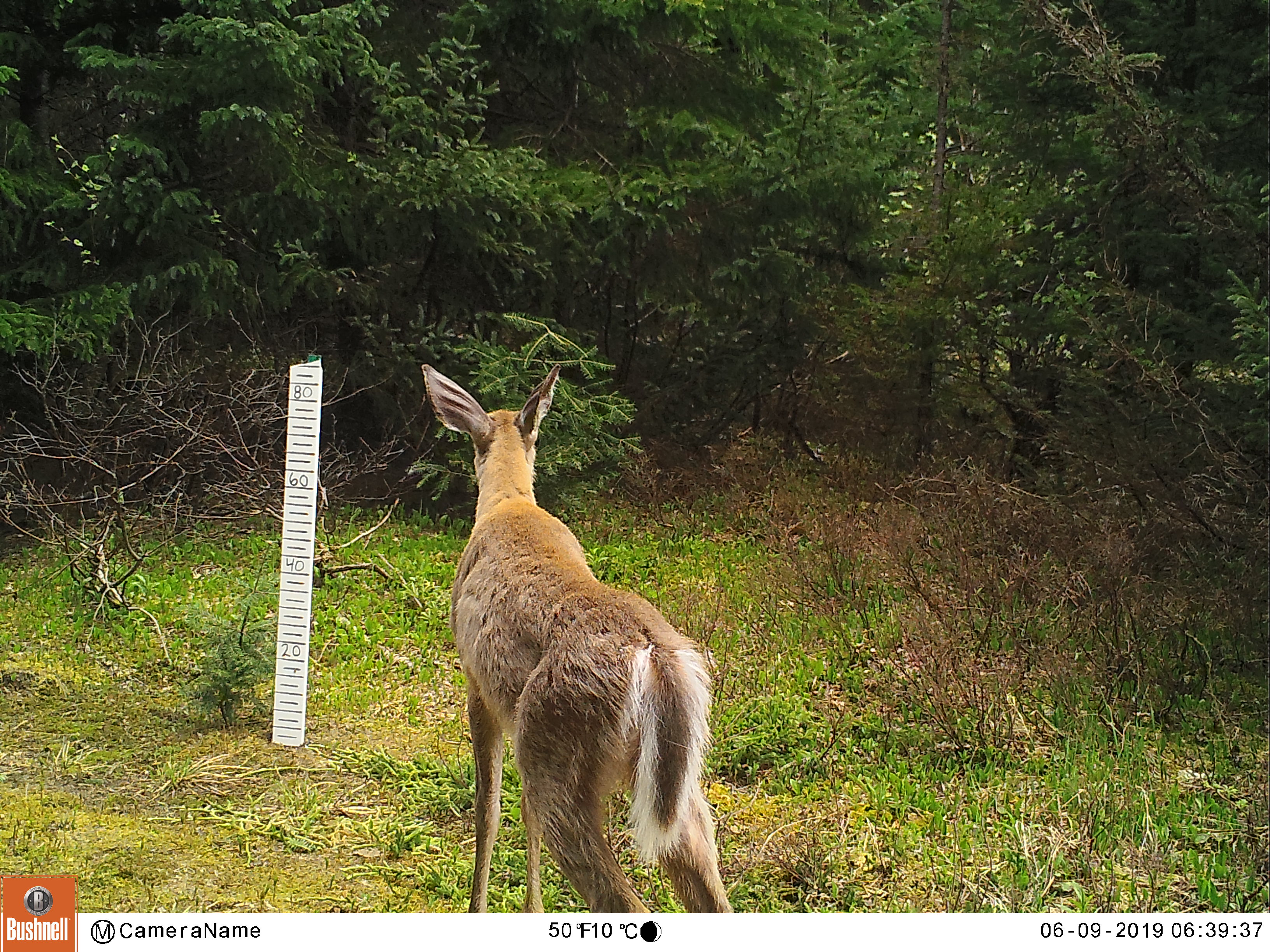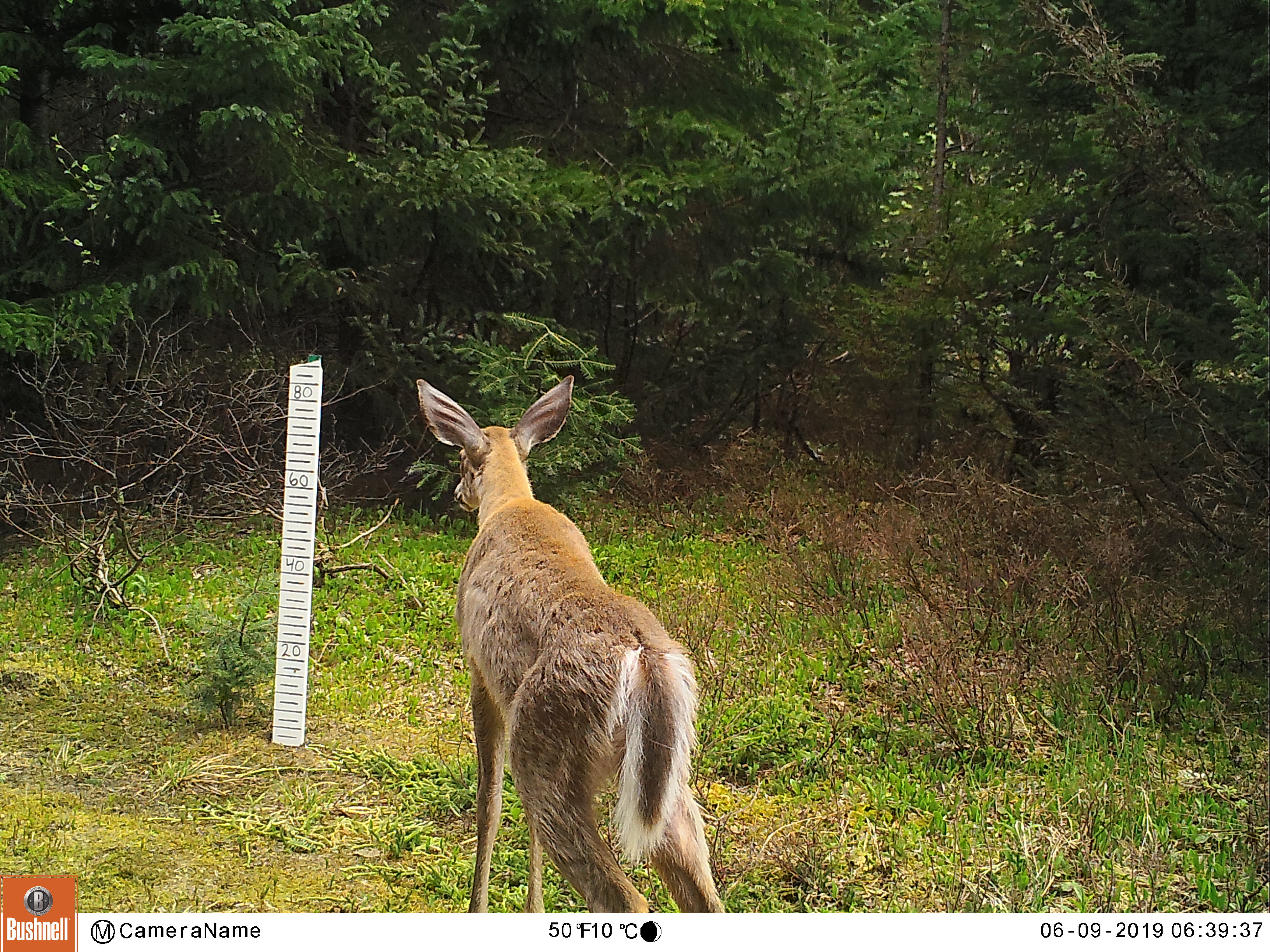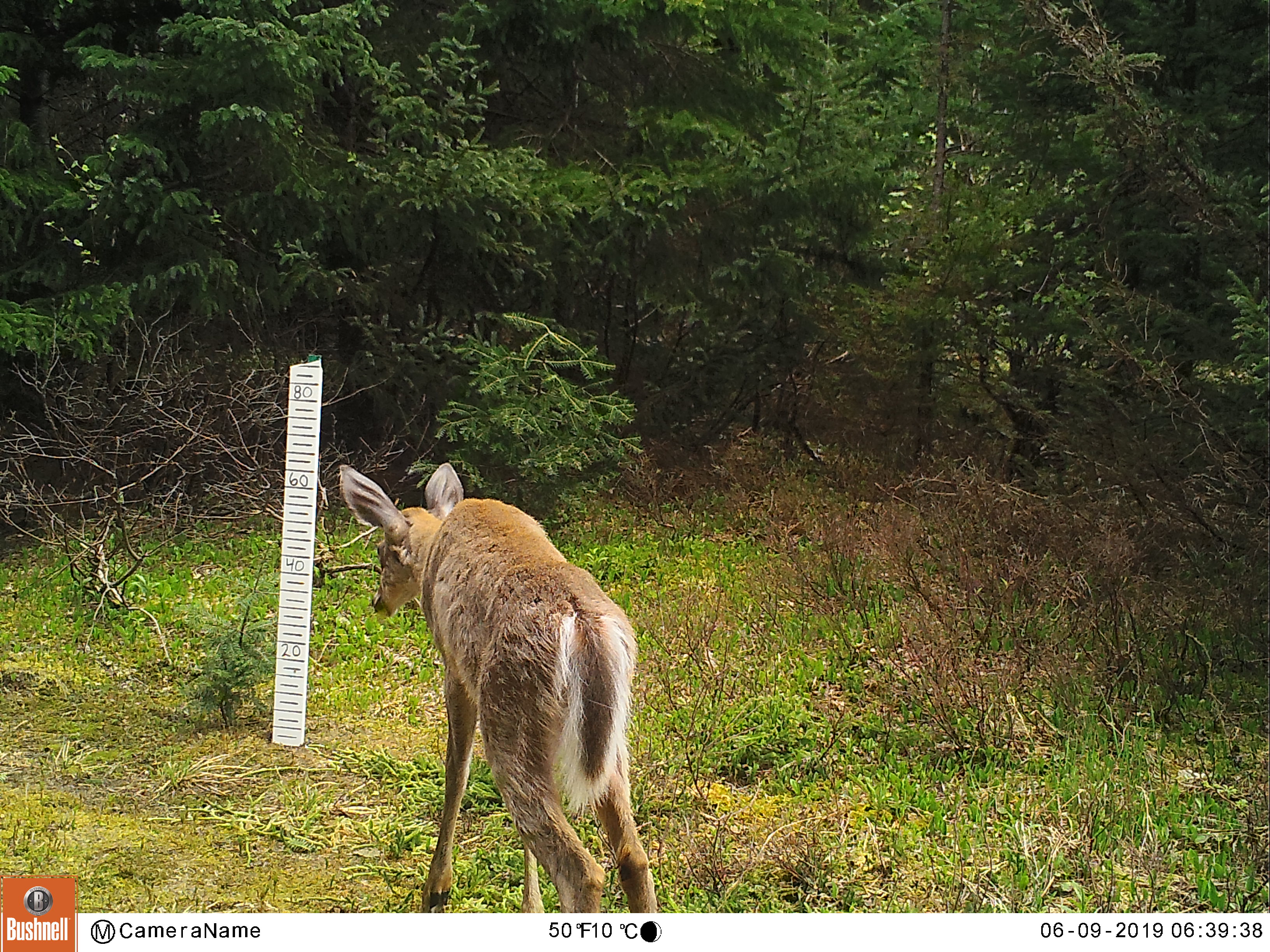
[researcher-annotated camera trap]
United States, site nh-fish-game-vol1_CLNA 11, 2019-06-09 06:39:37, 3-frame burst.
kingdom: Animalia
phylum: Chordata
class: Mammalia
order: Artiodactyla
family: Cervidae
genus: Odocoileus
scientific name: Odocoileus virginianus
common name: white-tailed deer